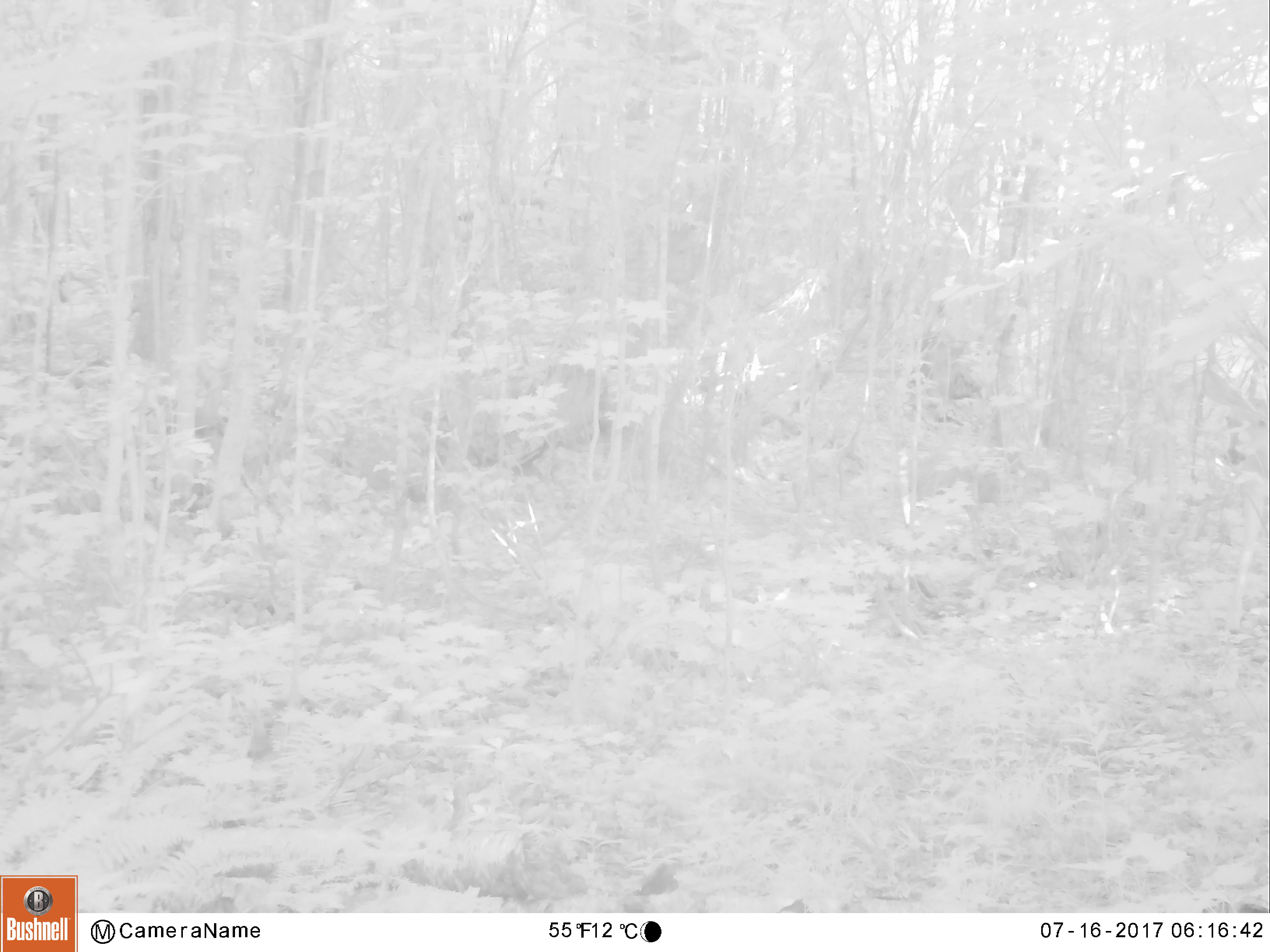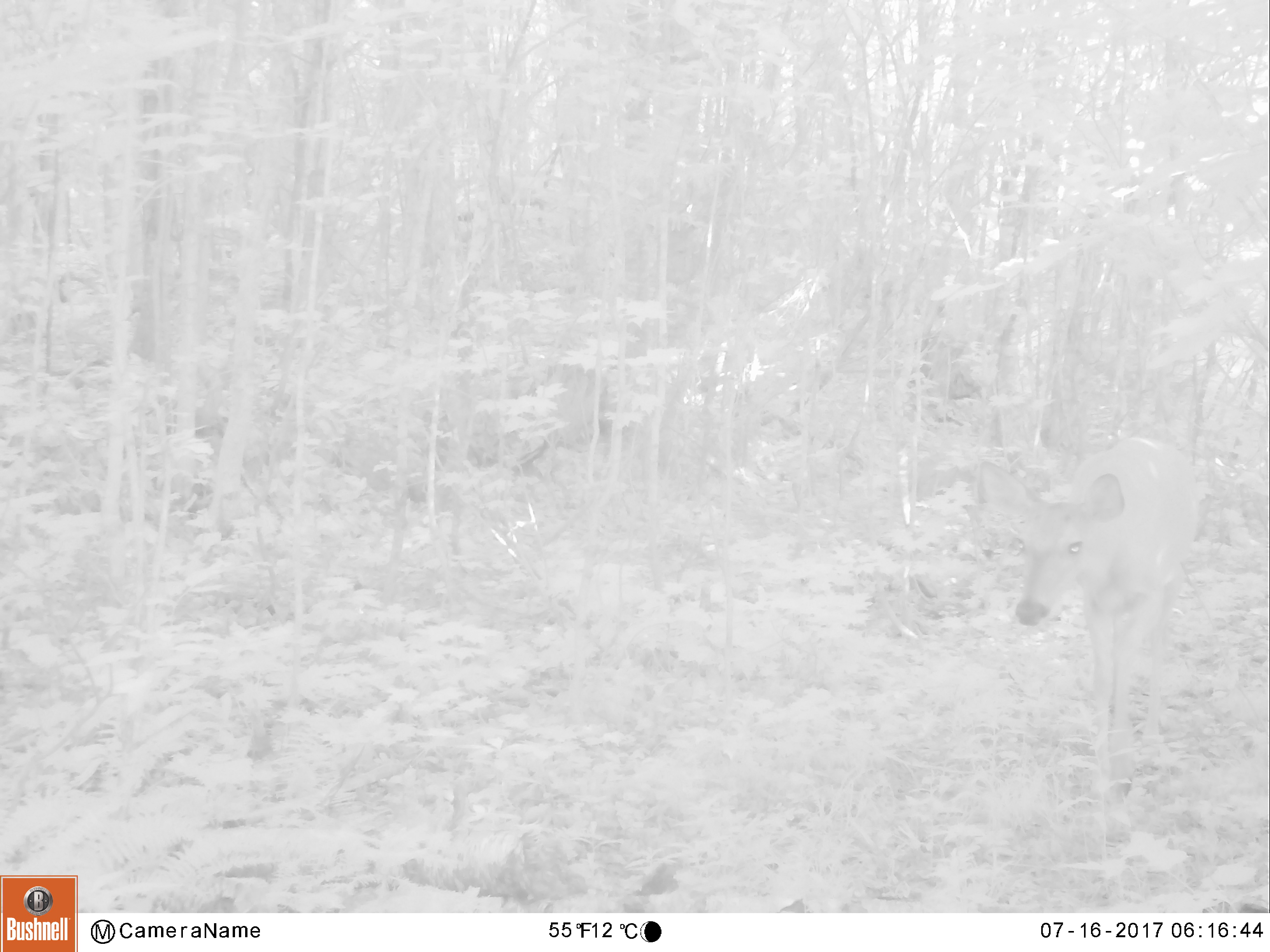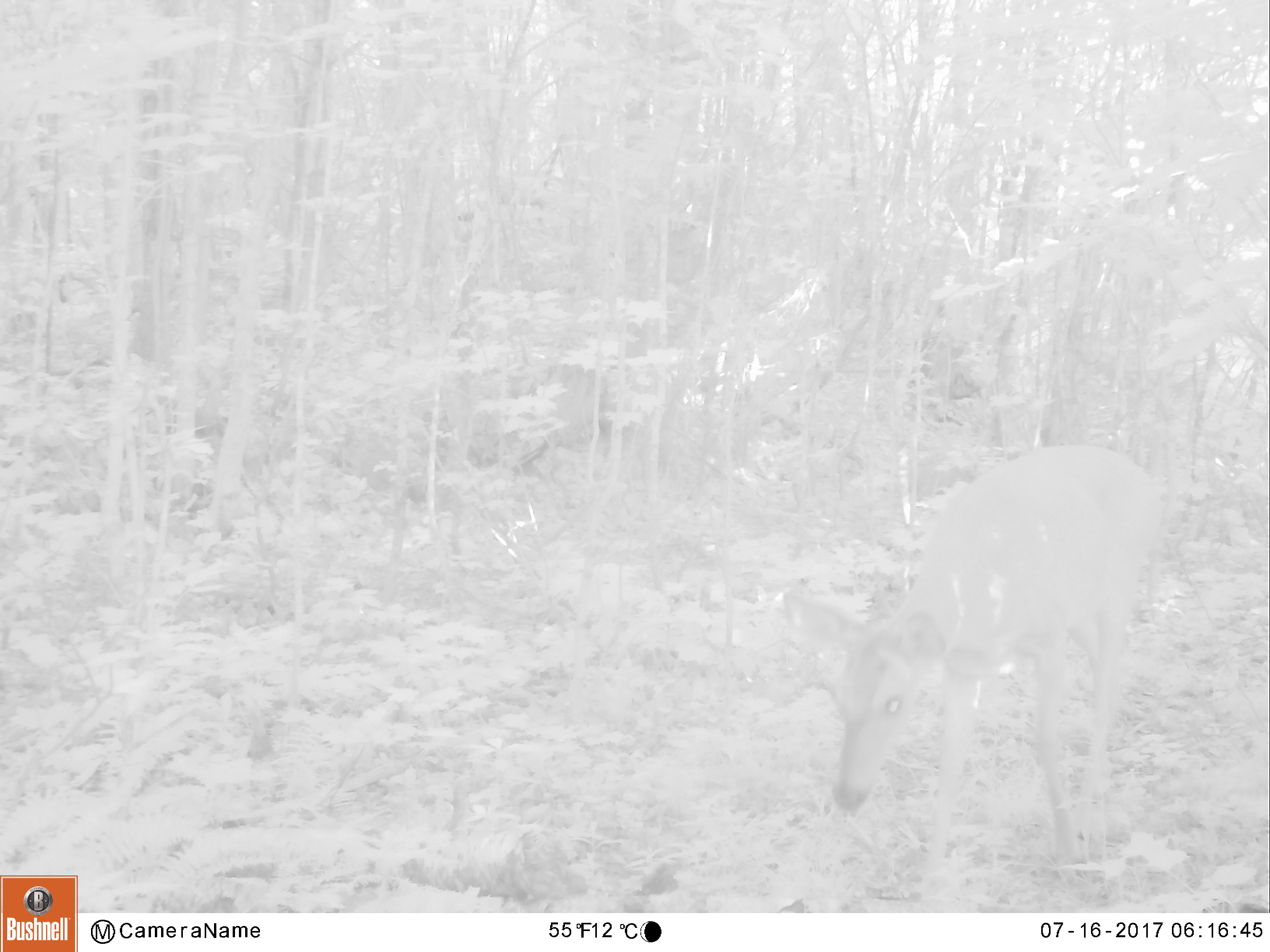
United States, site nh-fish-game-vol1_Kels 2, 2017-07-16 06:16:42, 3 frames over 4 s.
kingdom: Animalia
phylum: Chordata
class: Mammalia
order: Artiodactyla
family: Cervidae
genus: Odocoileus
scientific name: Odocoileus virginianus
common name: white-tailed deer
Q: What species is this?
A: White-tailed deer (Odocoileus virginianus).